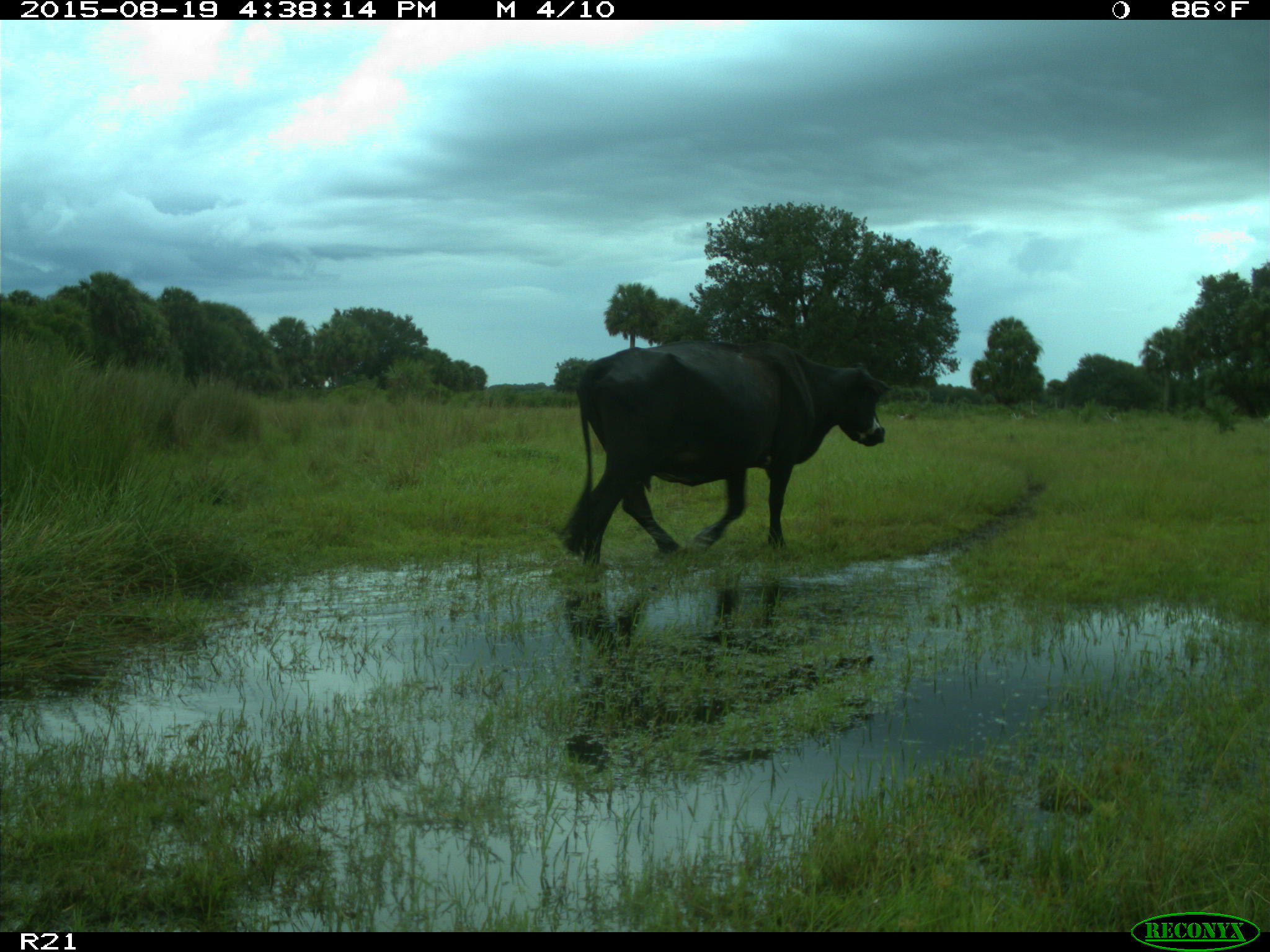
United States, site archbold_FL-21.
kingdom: Animalia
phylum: Chordata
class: Mammalia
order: Artiodactyla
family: Bovidae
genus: Bos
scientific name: Bos taurus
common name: domestic cow